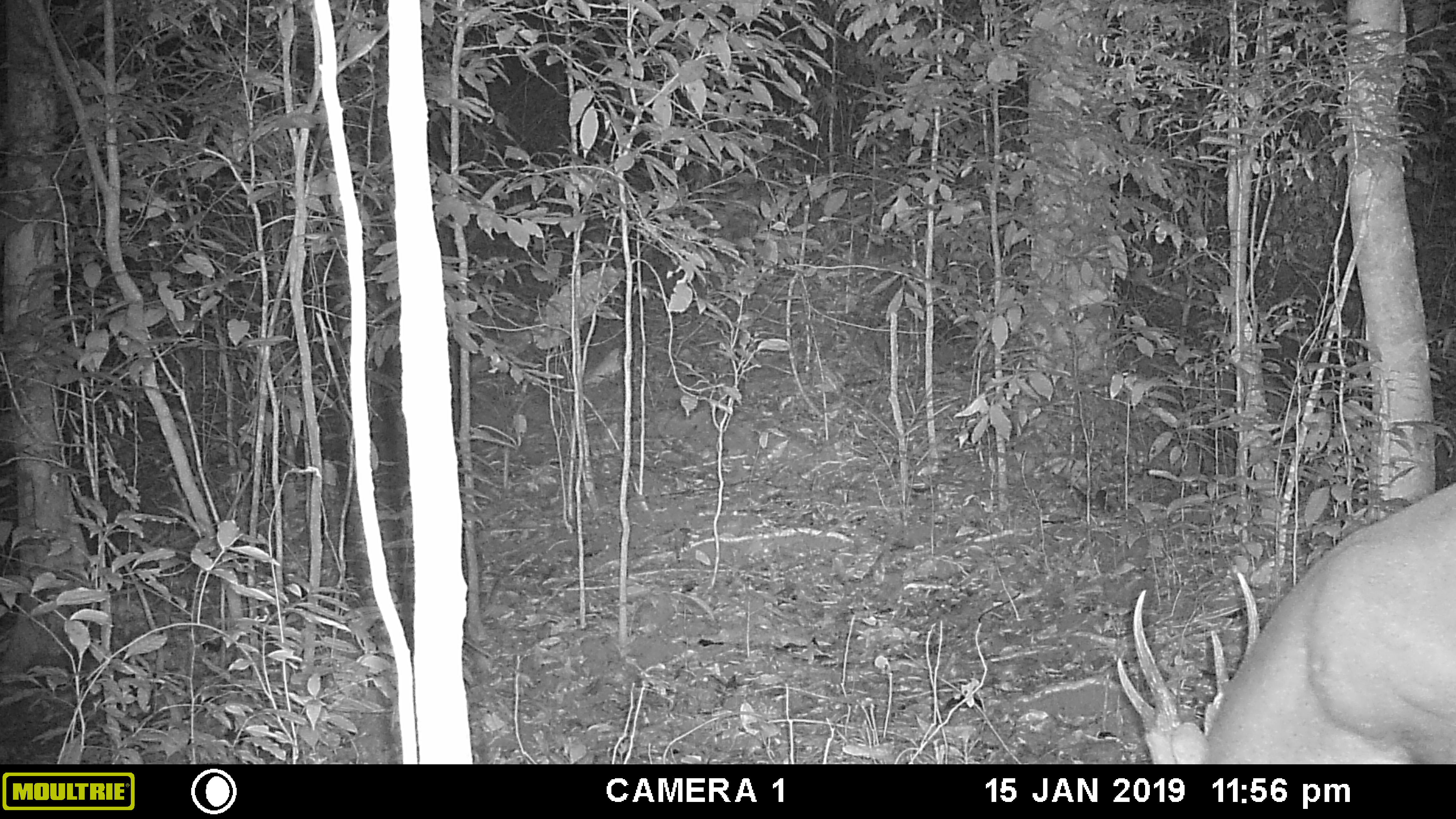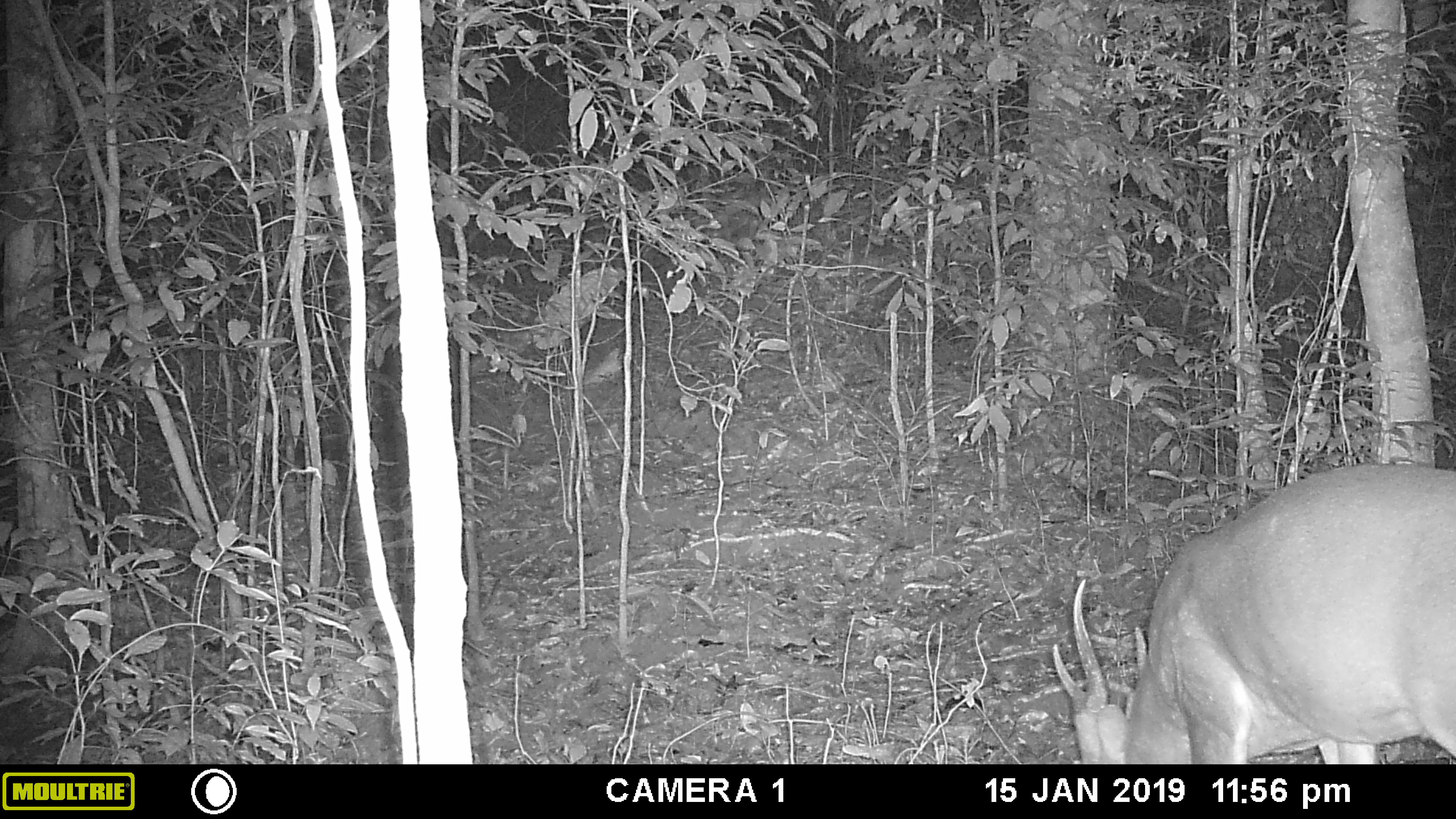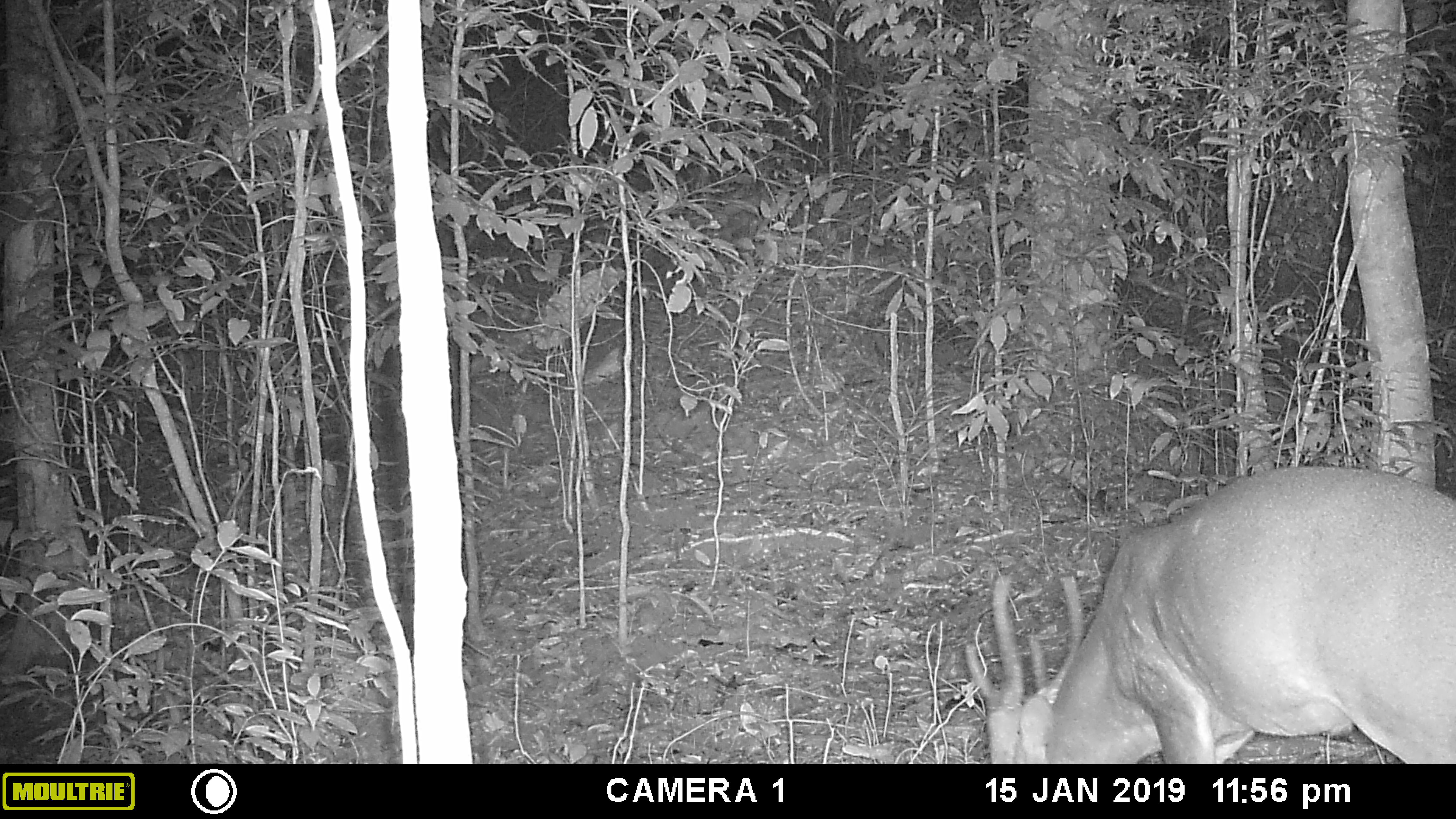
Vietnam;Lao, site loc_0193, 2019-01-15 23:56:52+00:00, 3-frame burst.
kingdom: Animalia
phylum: Chordata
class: Mammalia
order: Artiodactyla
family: Cervidae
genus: Muntiacus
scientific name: Muntiacus vuquangensis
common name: large-antlered muntjac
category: large antlered muntjac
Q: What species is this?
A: Large antlered muntjac (large-antlered muntjac) (Muntiacus vuquangensis).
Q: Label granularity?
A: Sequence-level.